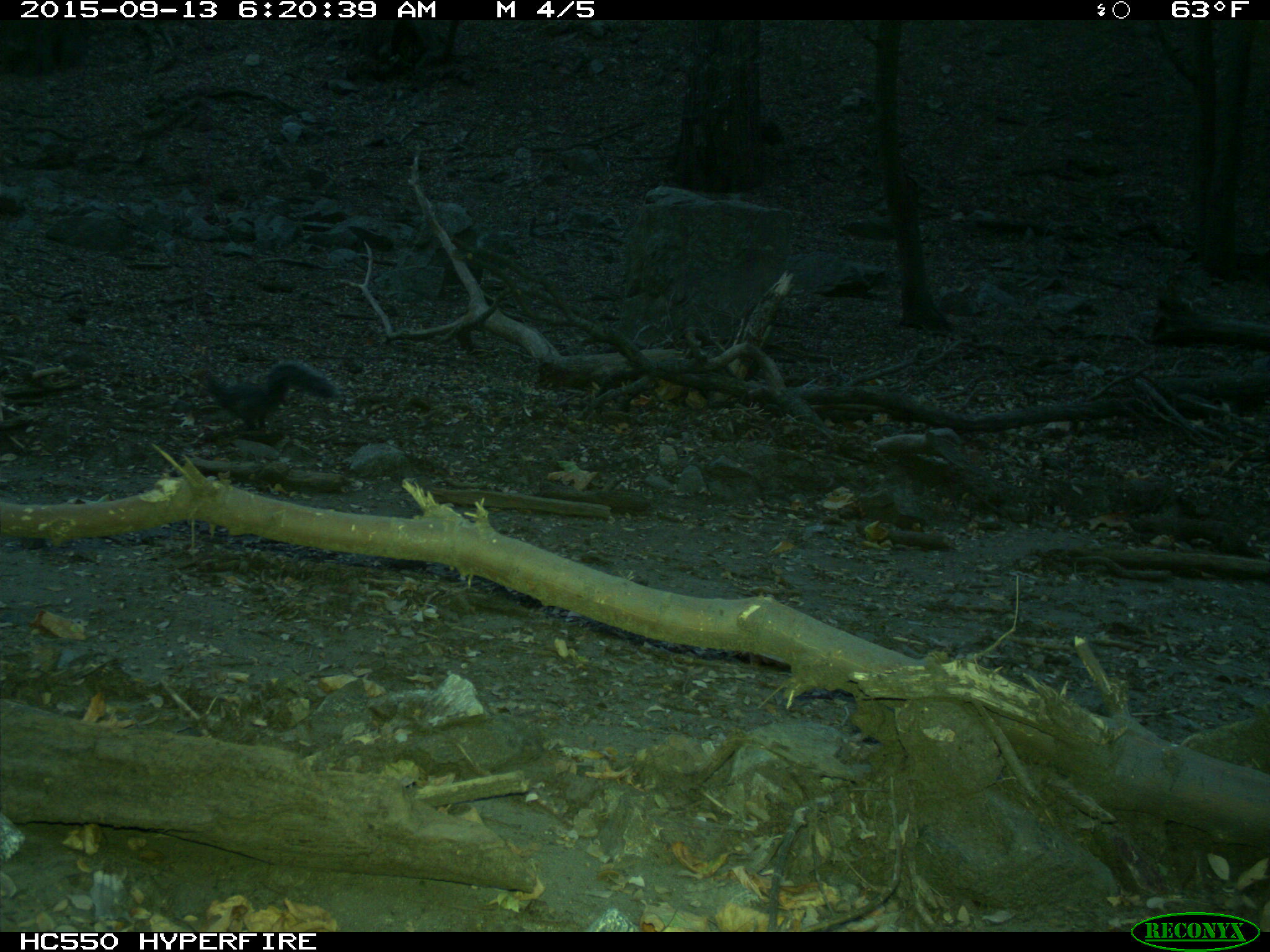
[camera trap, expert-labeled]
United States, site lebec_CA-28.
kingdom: Animalia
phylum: Chordata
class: Mammalia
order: Rodentia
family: Sciuridae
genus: Sciurus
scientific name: Sciurus carolinensis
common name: eastern gray squirrel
Sciurus carolinensis (eastern gray squirrel).